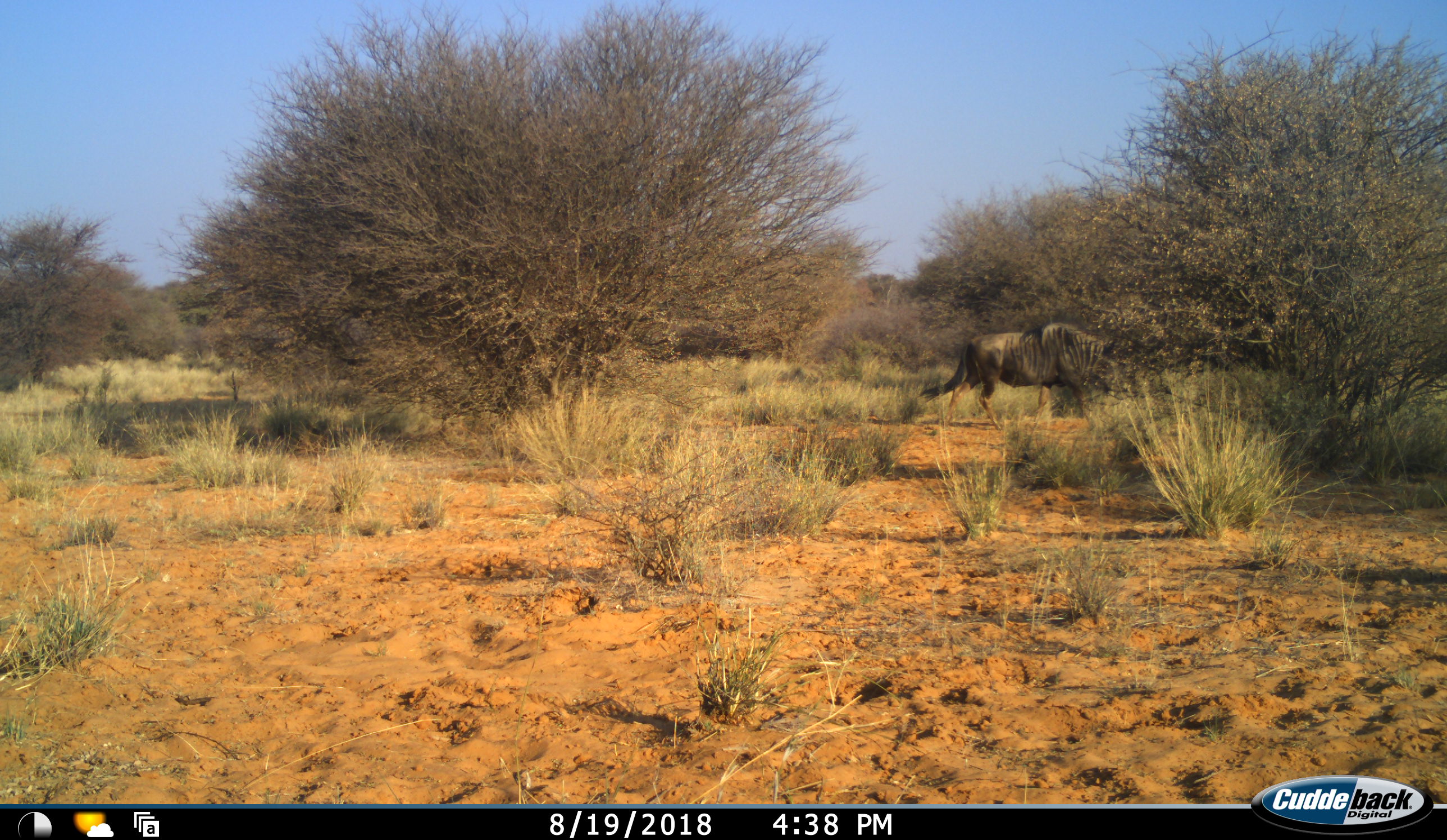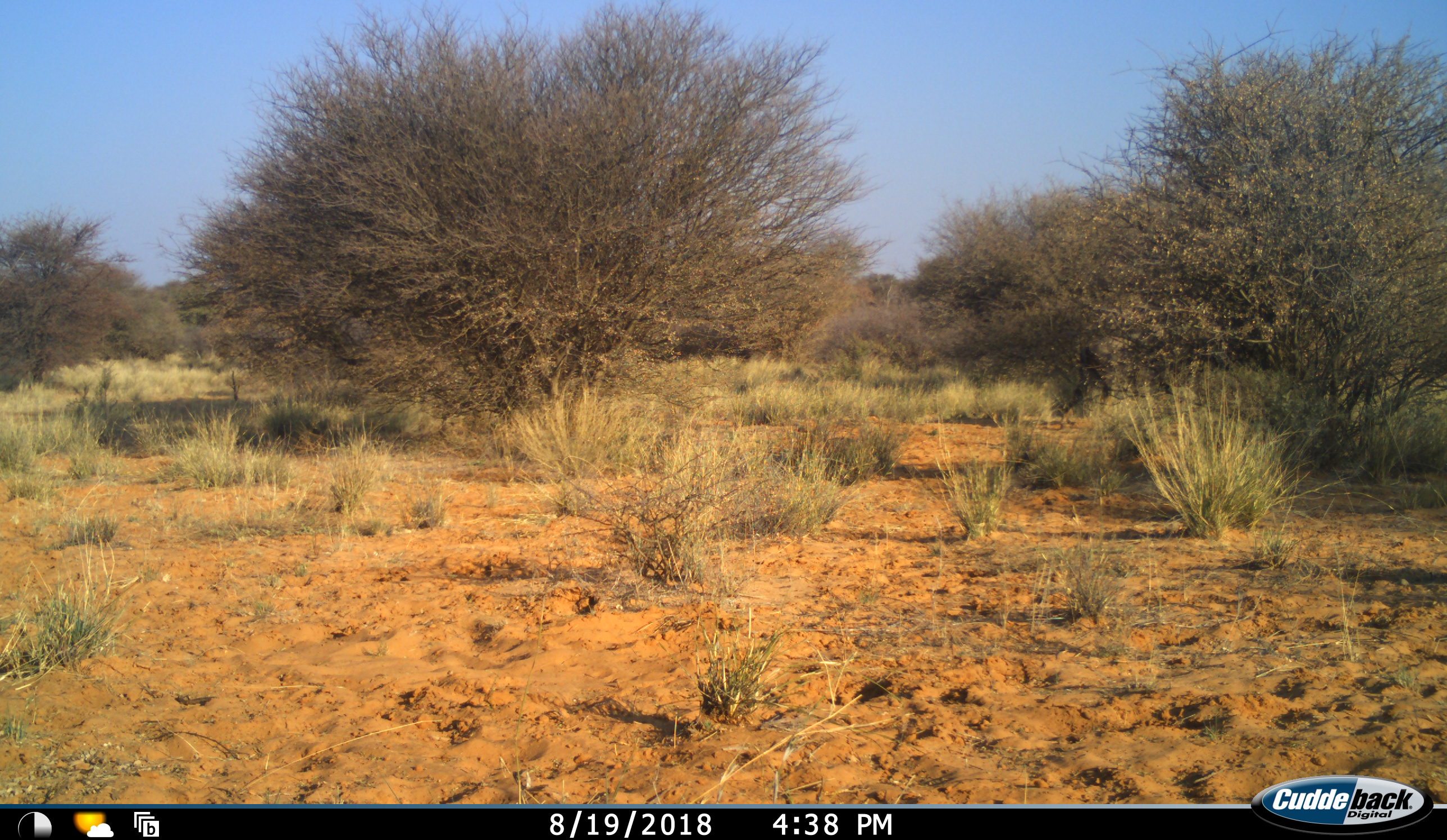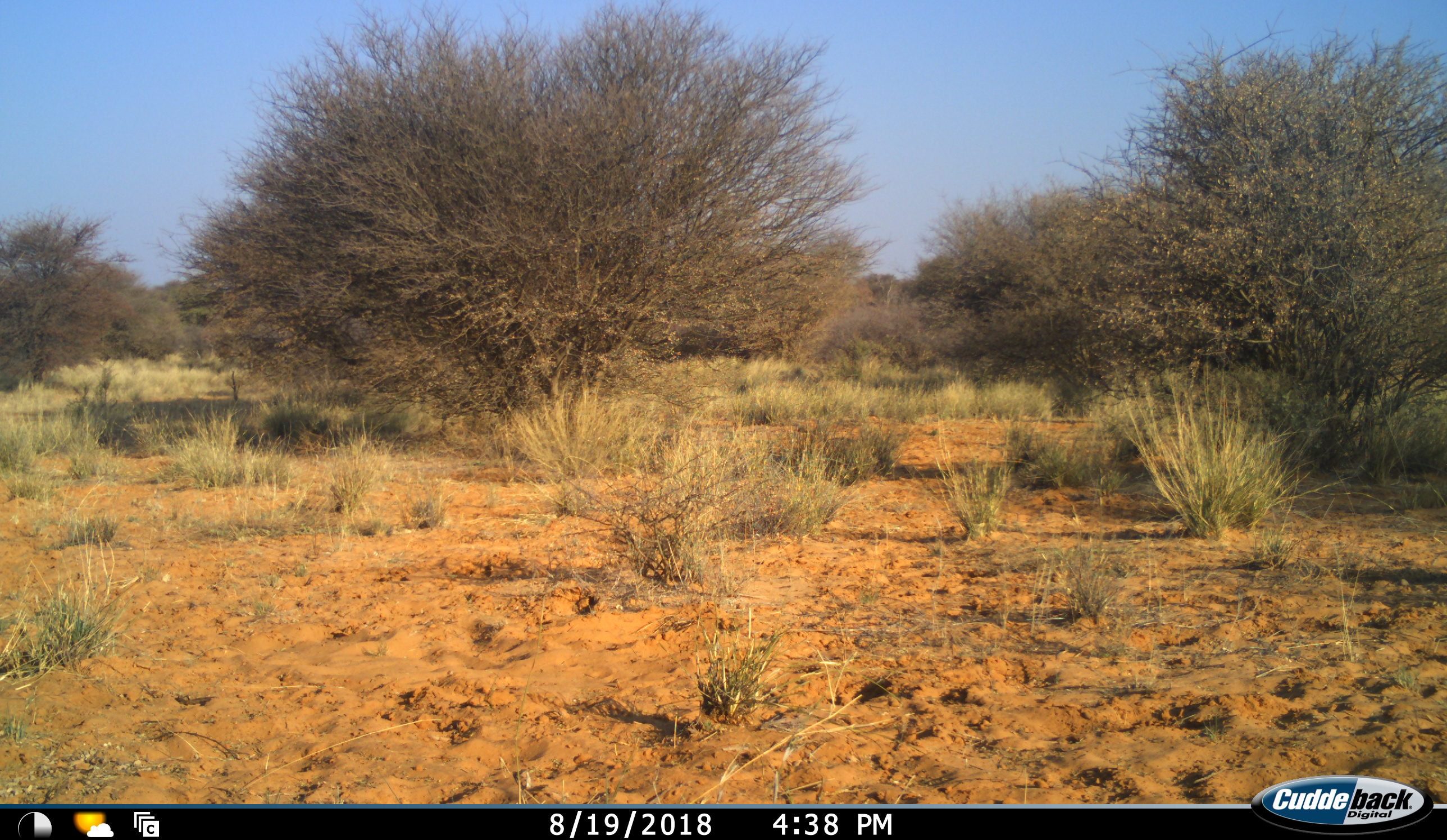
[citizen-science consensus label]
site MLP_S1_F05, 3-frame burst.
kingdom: Animalia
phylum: Chordata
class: Mammalia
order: Artiodactyla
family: Bovidae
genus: Connochaetes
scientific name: Connochaetes taurinus taurinus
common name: blue wildebeest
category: wildebeestblue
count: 1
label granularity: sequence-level